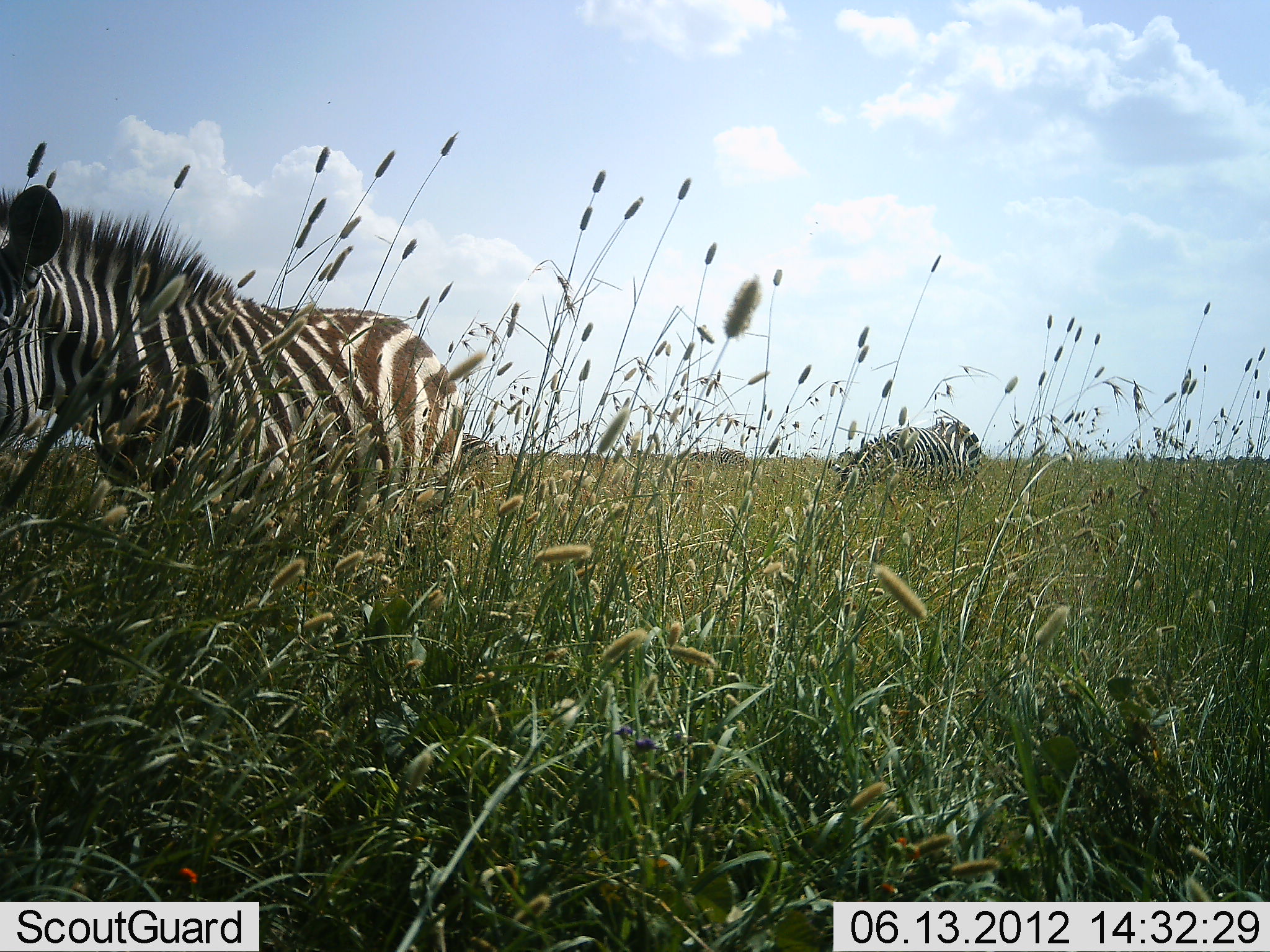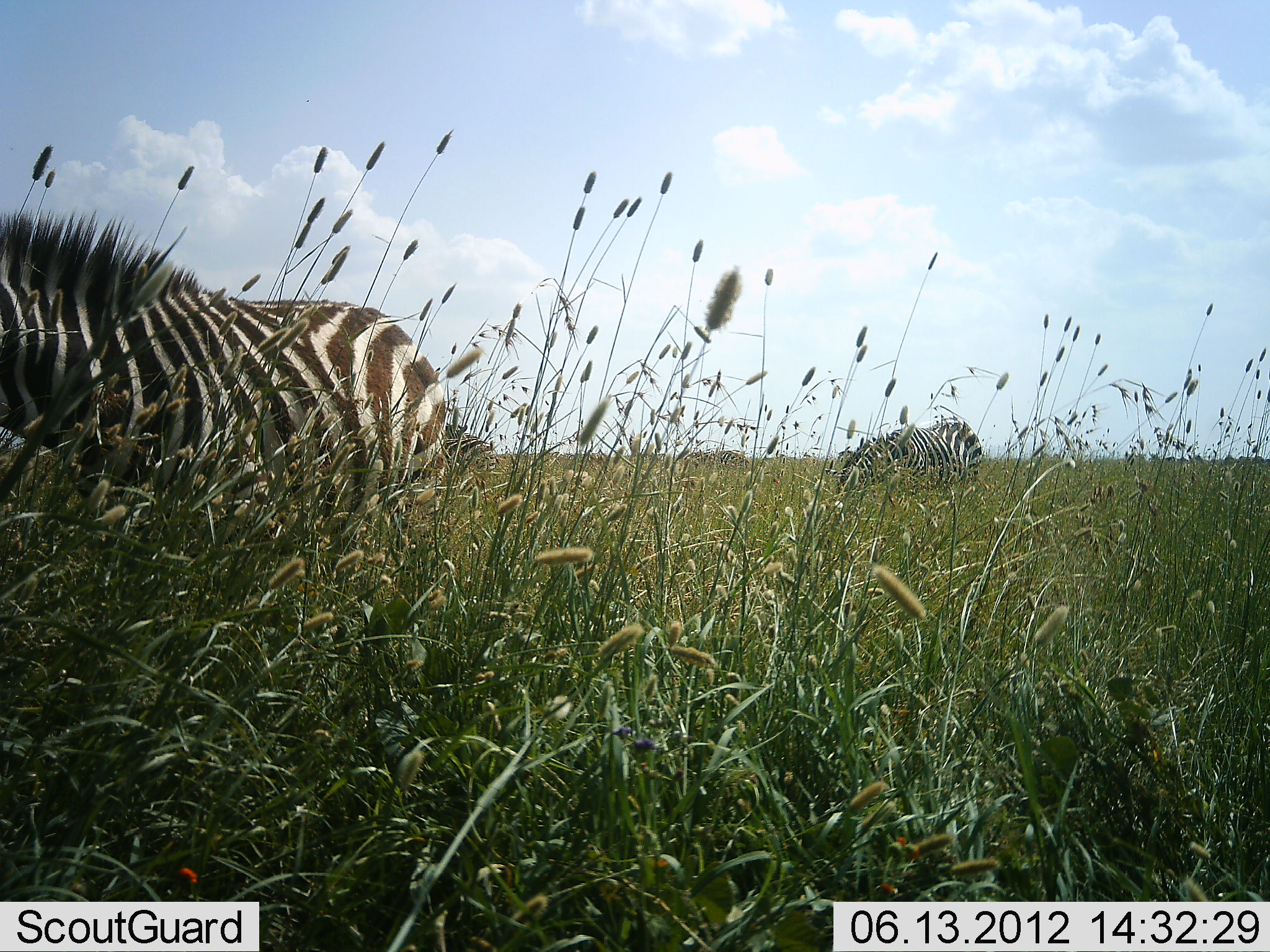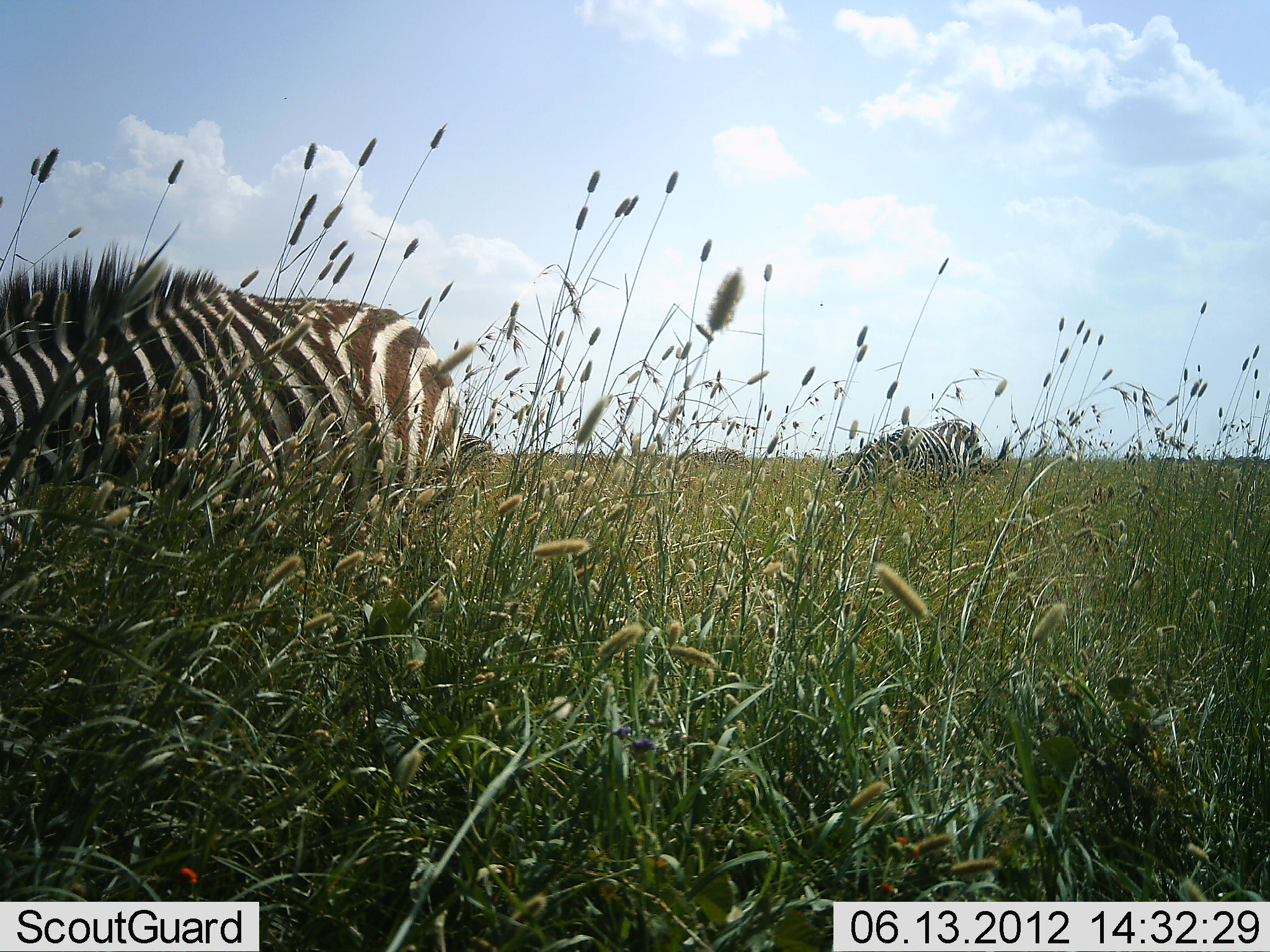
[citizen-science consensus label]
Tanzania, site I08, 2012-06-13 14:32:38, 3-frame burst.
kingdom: Animalia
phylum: Chordata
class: Mammalia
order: Perissodactyla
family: Equidae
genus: Equus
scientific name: Equus quagga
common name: plains zebra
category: zebra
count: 2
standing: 30%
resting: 0%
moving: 0%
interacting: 0%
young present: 0%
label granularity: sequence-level